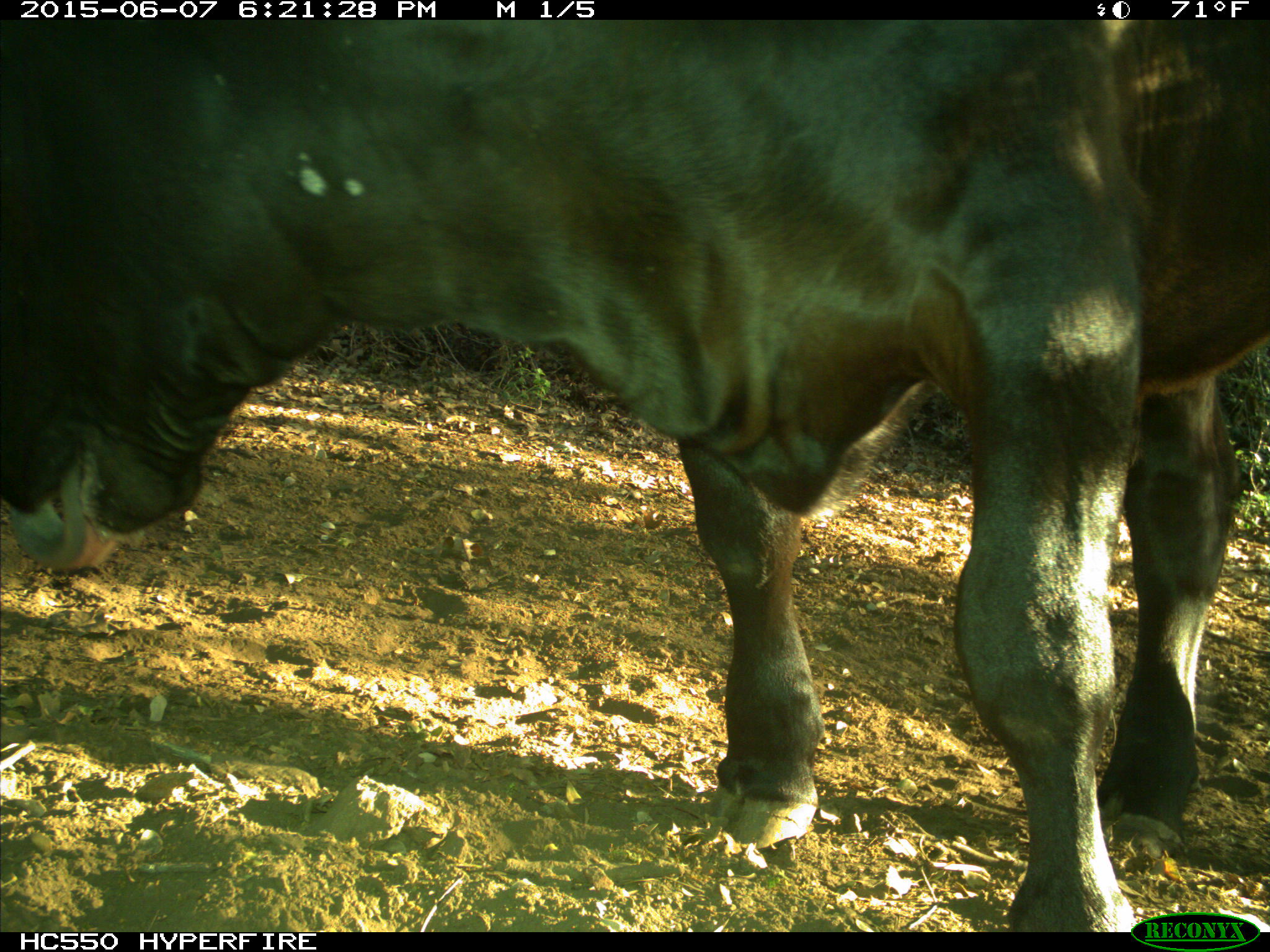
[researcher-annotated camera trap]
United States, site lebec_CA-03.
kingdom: Animalia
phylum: Chordata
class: Mammalia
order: Artiodactyla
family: Bovidae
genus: Bos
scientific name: Bos taurus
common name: domestic cow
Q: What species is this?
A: Bos taurus (domestic cow).